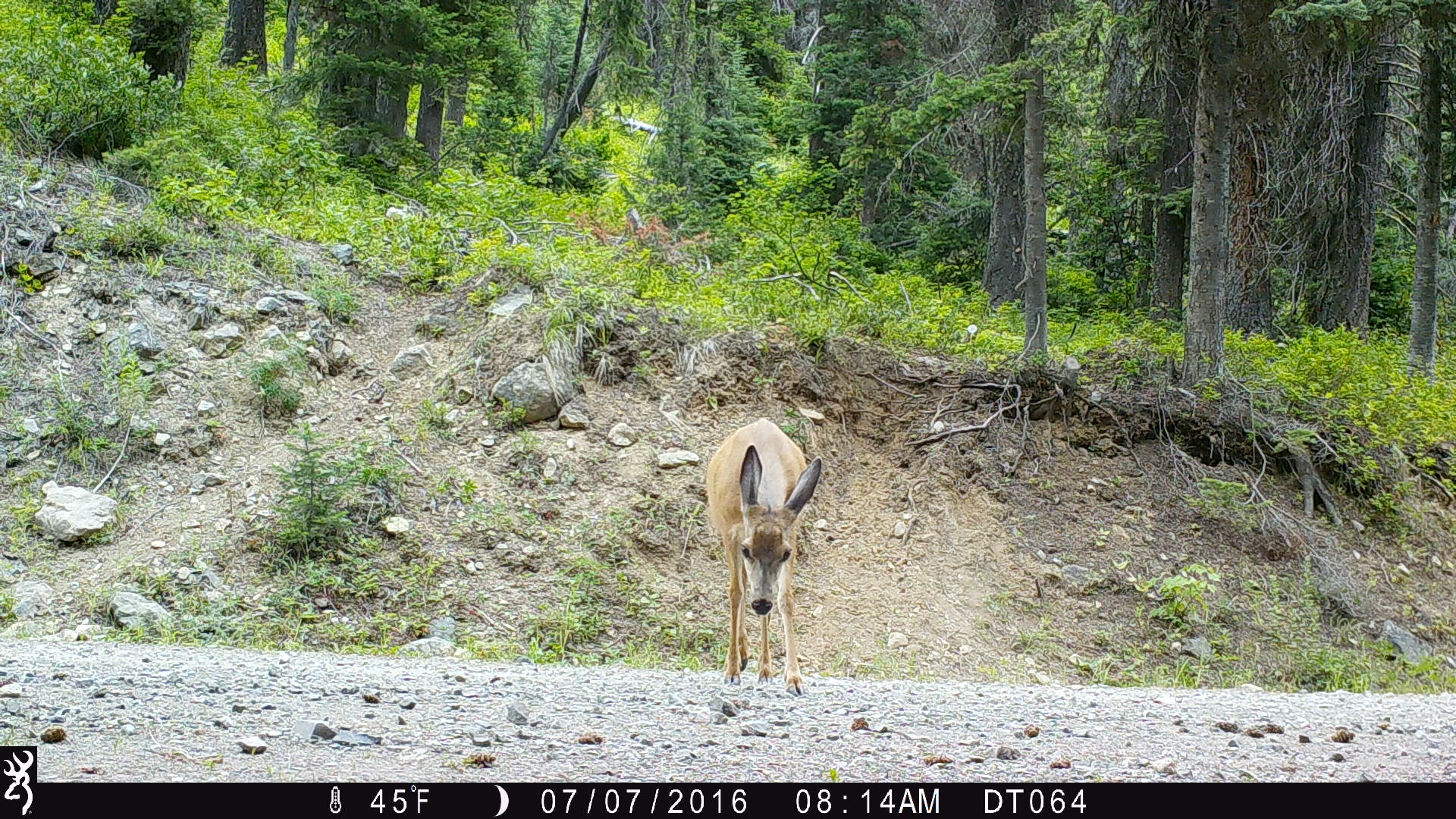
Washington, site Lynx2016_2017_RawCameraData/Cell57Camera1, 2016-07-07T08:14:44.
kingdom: Animalia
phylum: Chordata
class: Mammalia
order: Artiodactyla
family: Cervidae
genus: Odocoileus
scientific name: Odocoileus hemionus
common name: mule deer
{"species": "Odocoileus hemionus (mule deer)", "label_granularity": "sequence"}